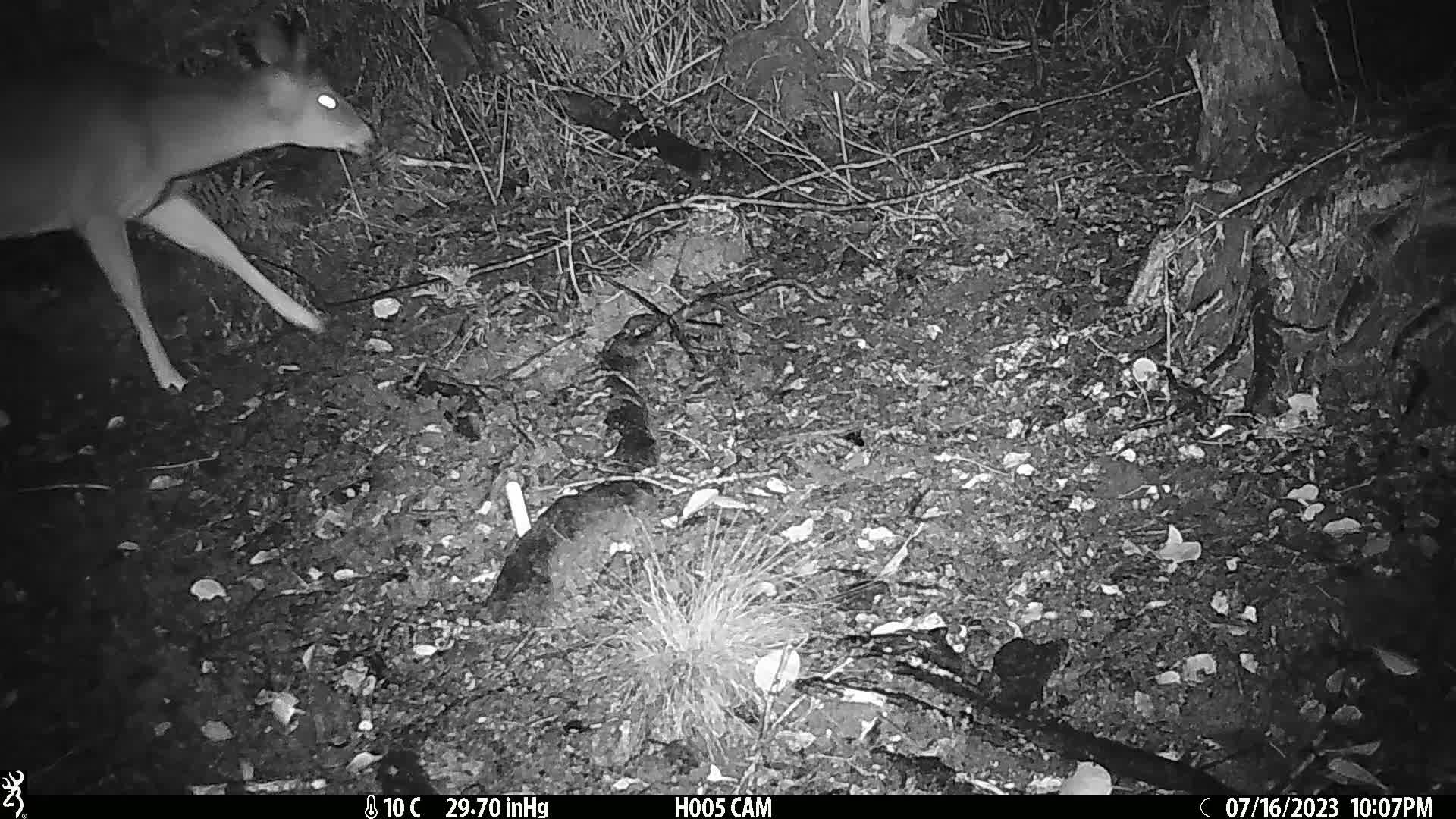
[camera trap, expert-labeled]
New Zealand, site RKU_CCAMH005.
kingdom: Animalia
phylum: Chordata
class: Mammalia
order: Artiodactyla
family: Cervidae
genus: Odocoileus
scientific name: Odocoileus virginianus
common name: white-tailed deer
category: white tailed deer